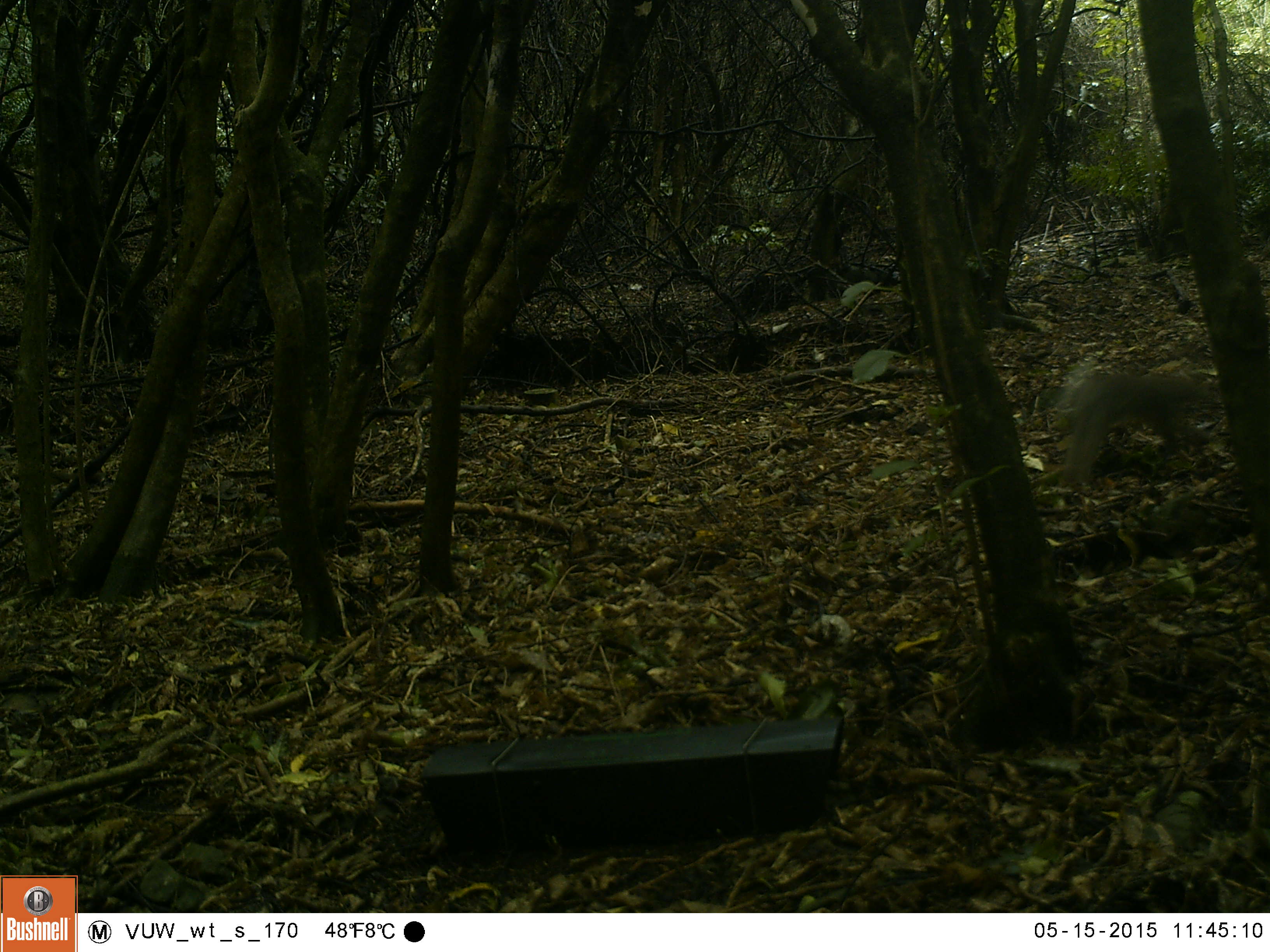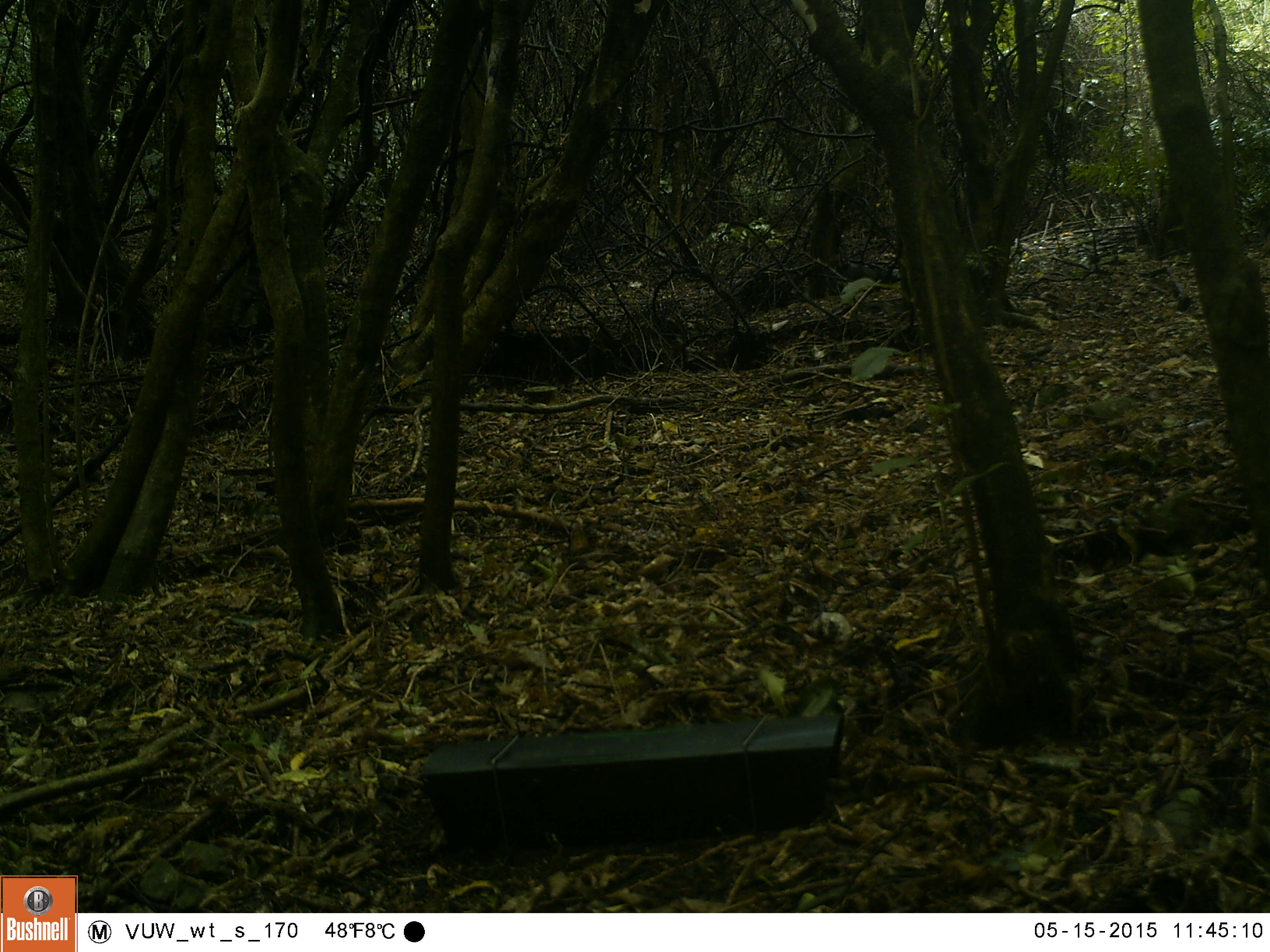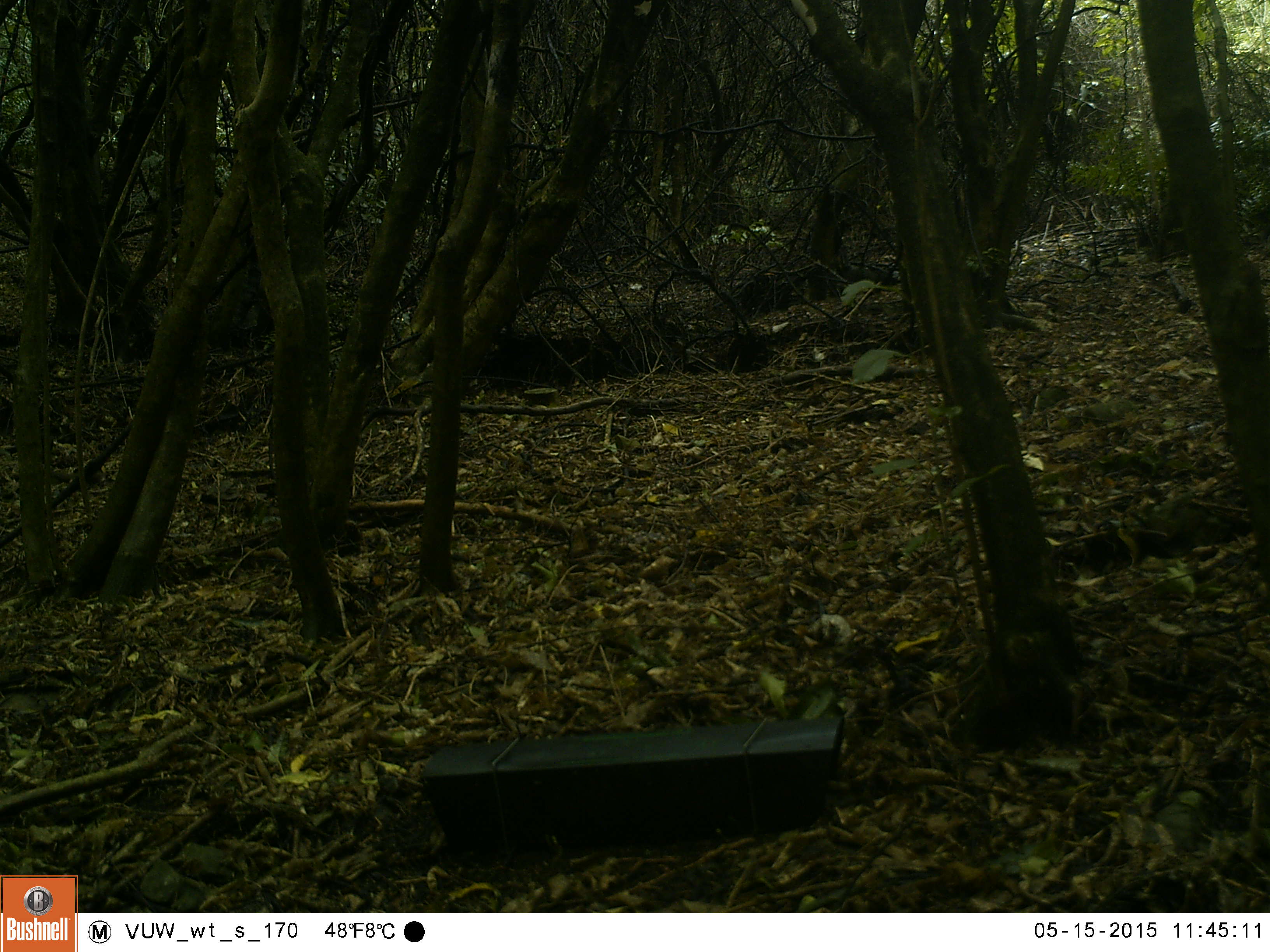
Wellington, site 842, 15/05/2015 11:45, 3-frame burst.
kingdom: Animalia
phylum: Chordata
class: Mammalia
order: Lagomorpha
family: Leporidae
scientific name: Leporidae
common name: rabbit